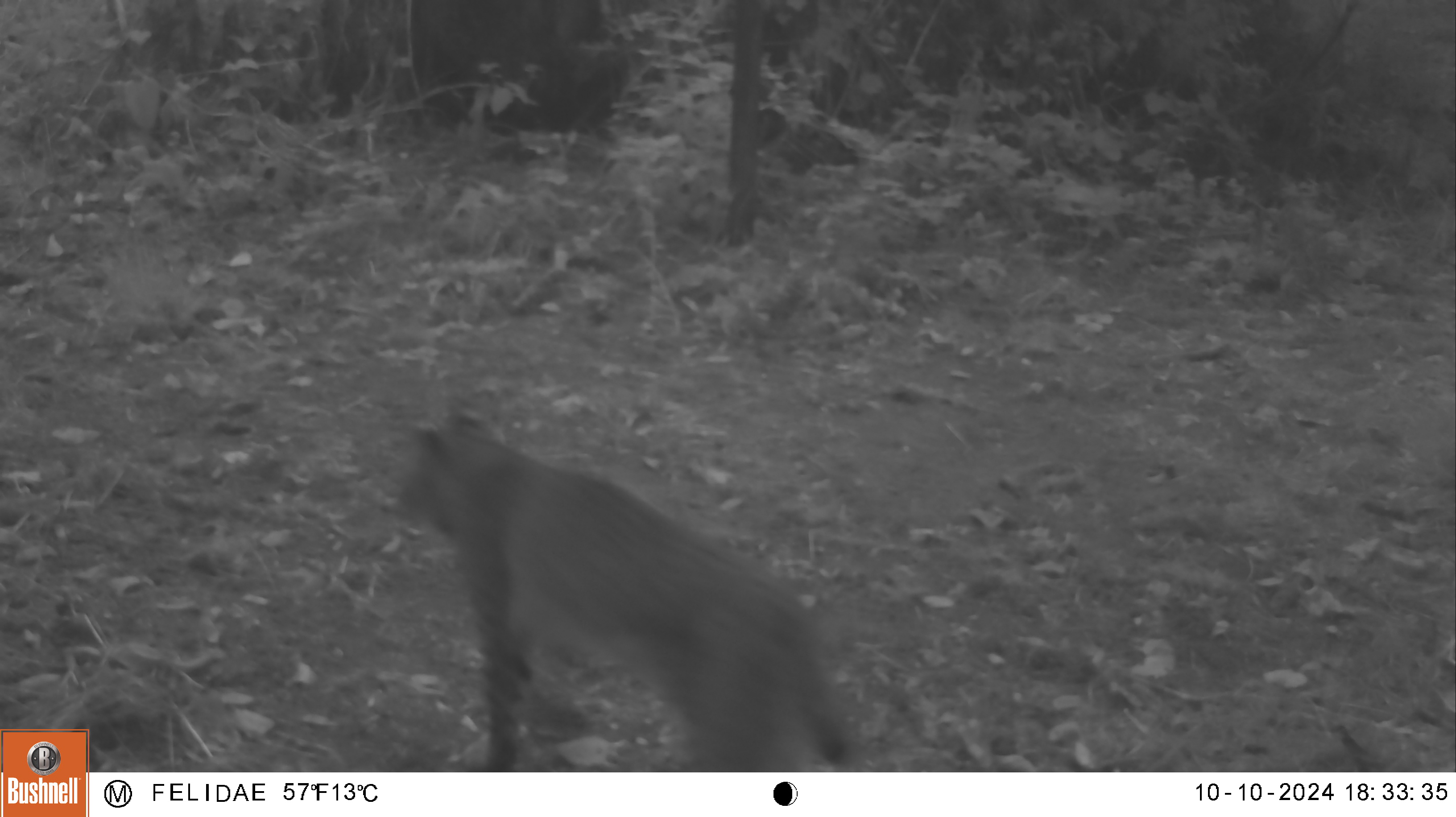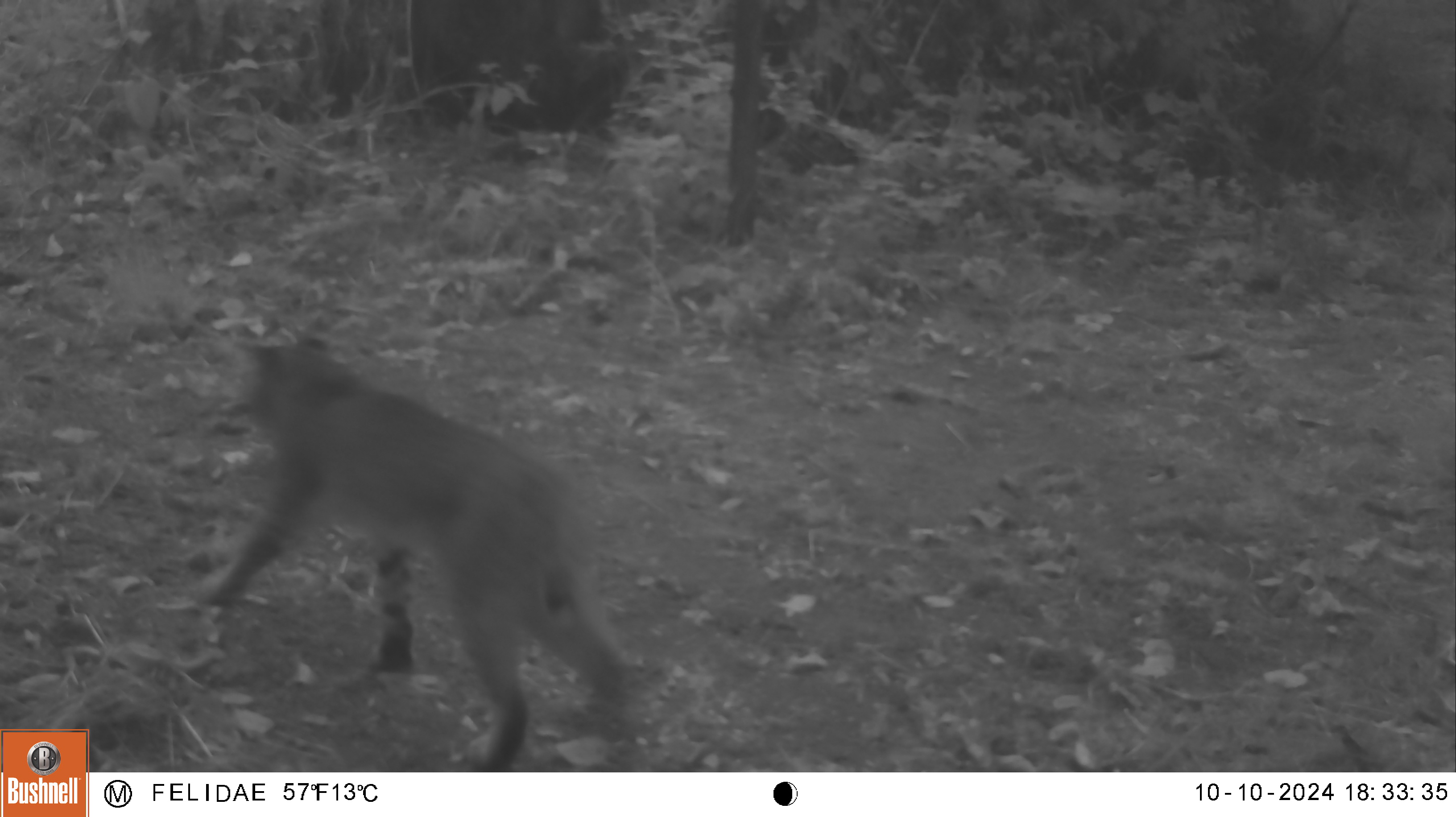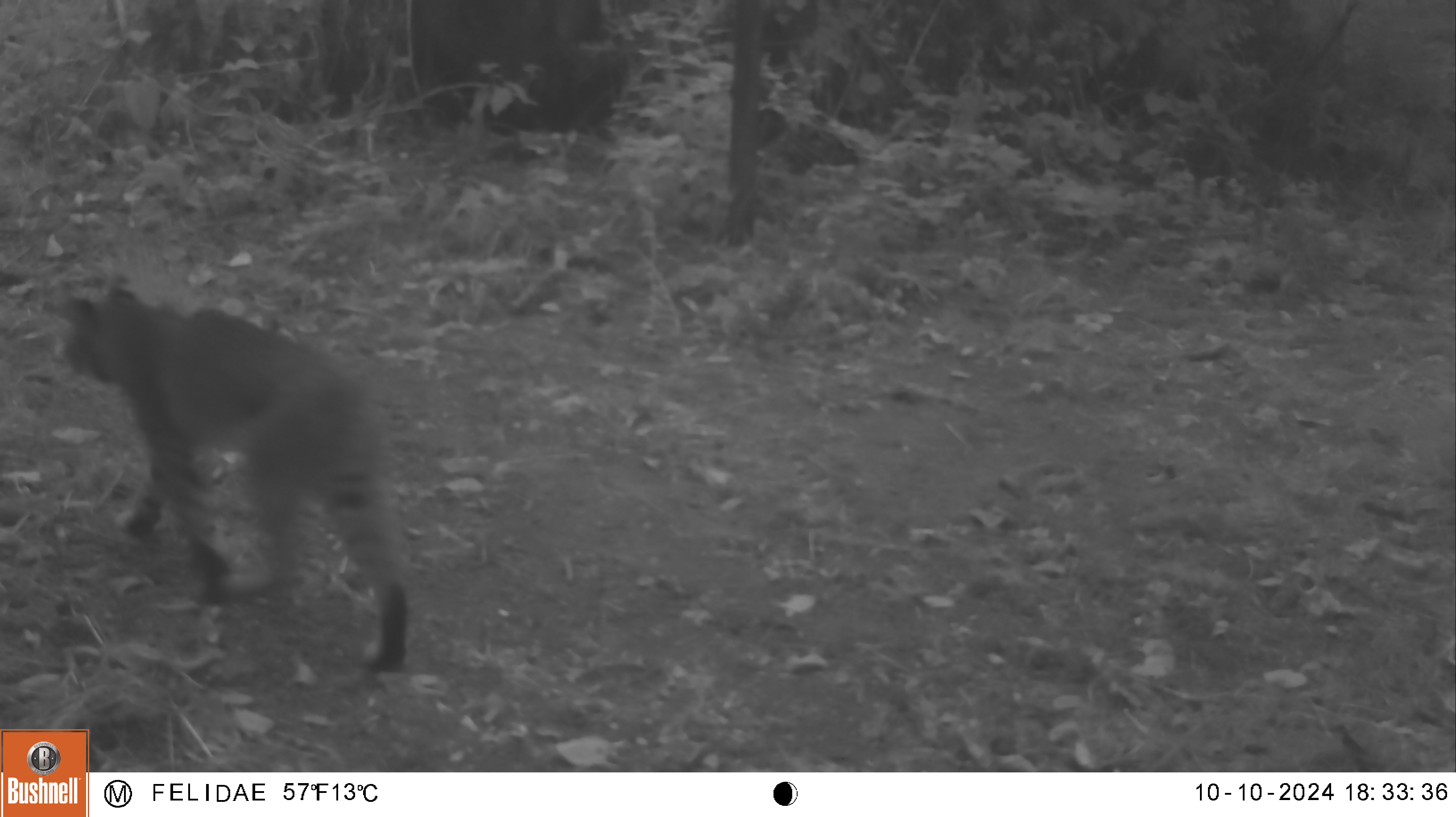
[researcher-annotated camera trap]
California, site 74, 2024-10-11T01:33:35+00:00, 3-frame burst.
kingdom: Animalia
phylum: Chordata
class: Mammalia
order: Carnivora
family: Felidae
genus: Lynx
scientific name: Lynx rufus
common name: bobcat